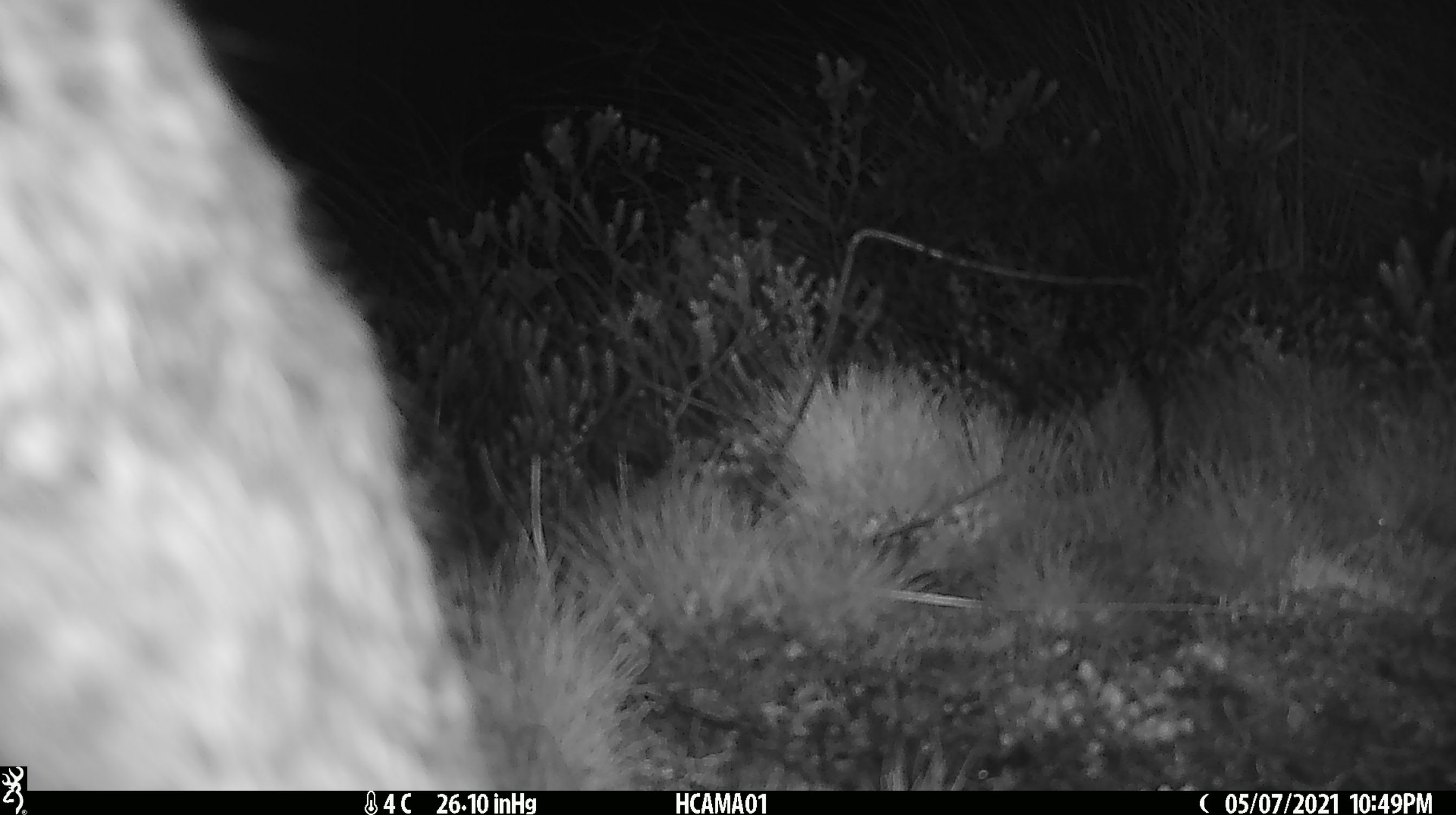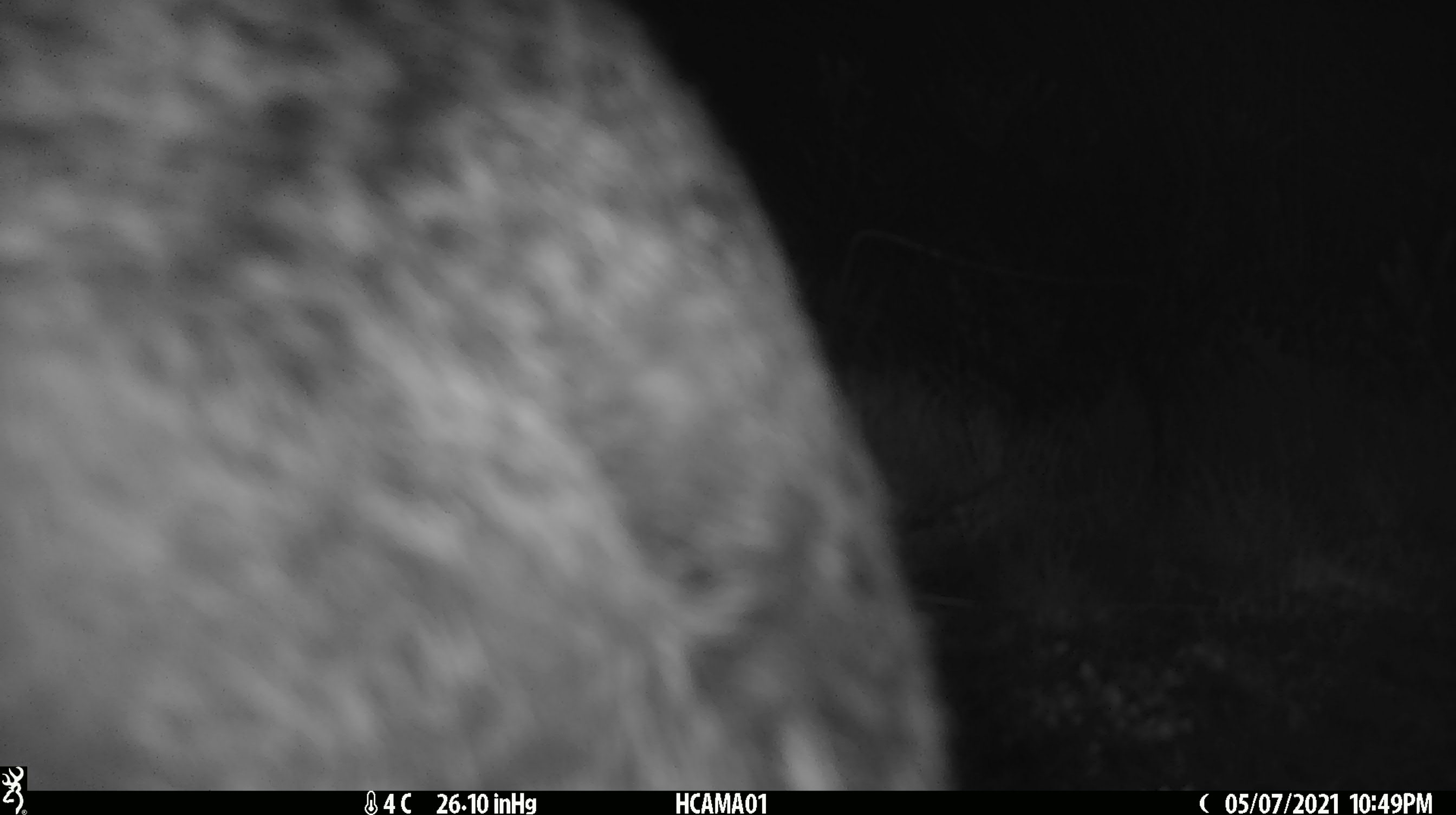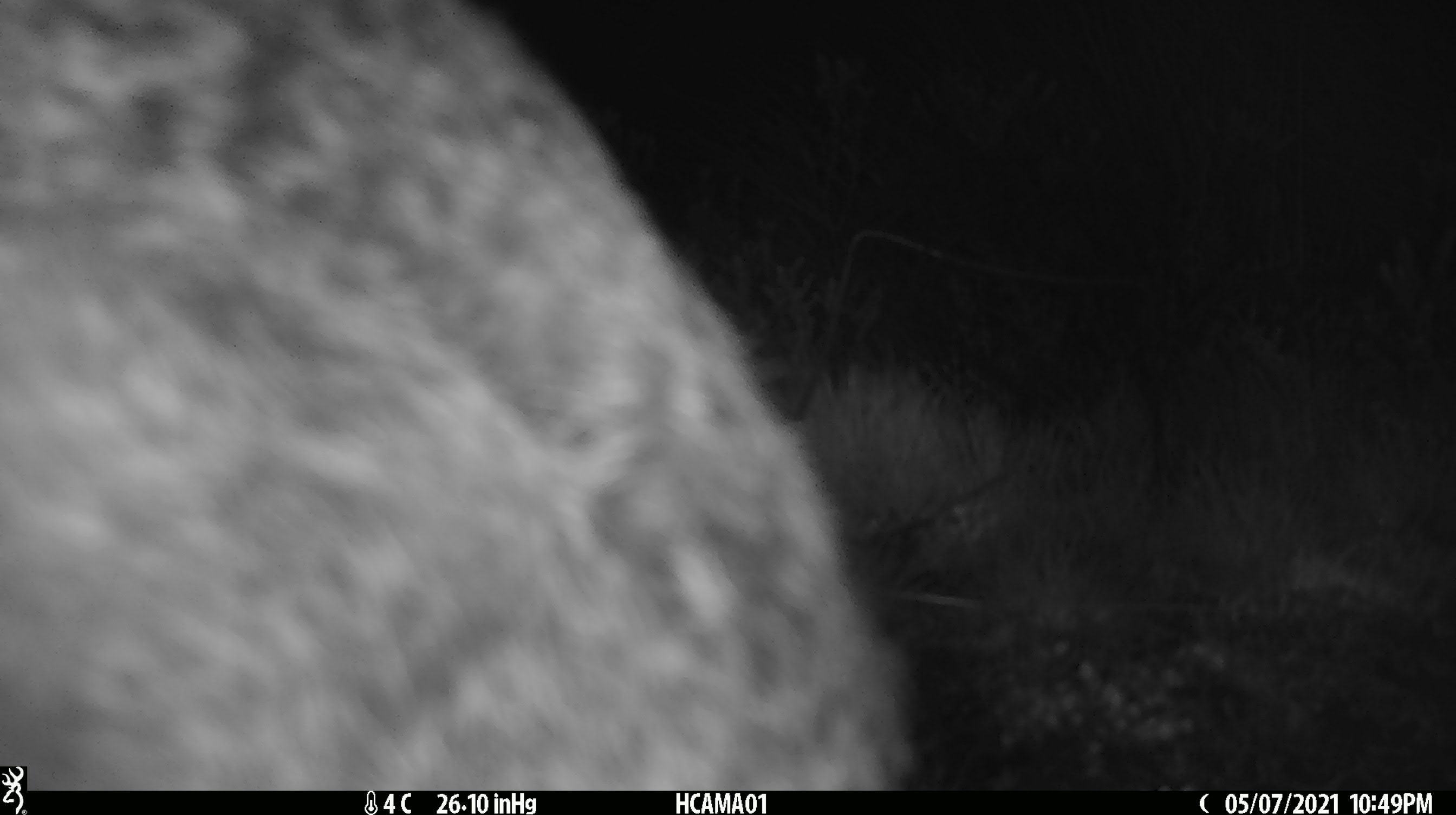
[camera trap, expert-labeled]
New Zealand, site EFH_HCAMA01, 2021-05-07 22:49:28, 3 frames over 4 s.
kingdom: Animalia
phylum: Chordata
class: Mammalia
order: Lagomorpha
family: Leporidae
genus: Lepus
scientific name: Lepus europaeus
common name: brown hare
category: hare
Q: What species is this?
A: Hare (brown hare) (Lepus europaeus).